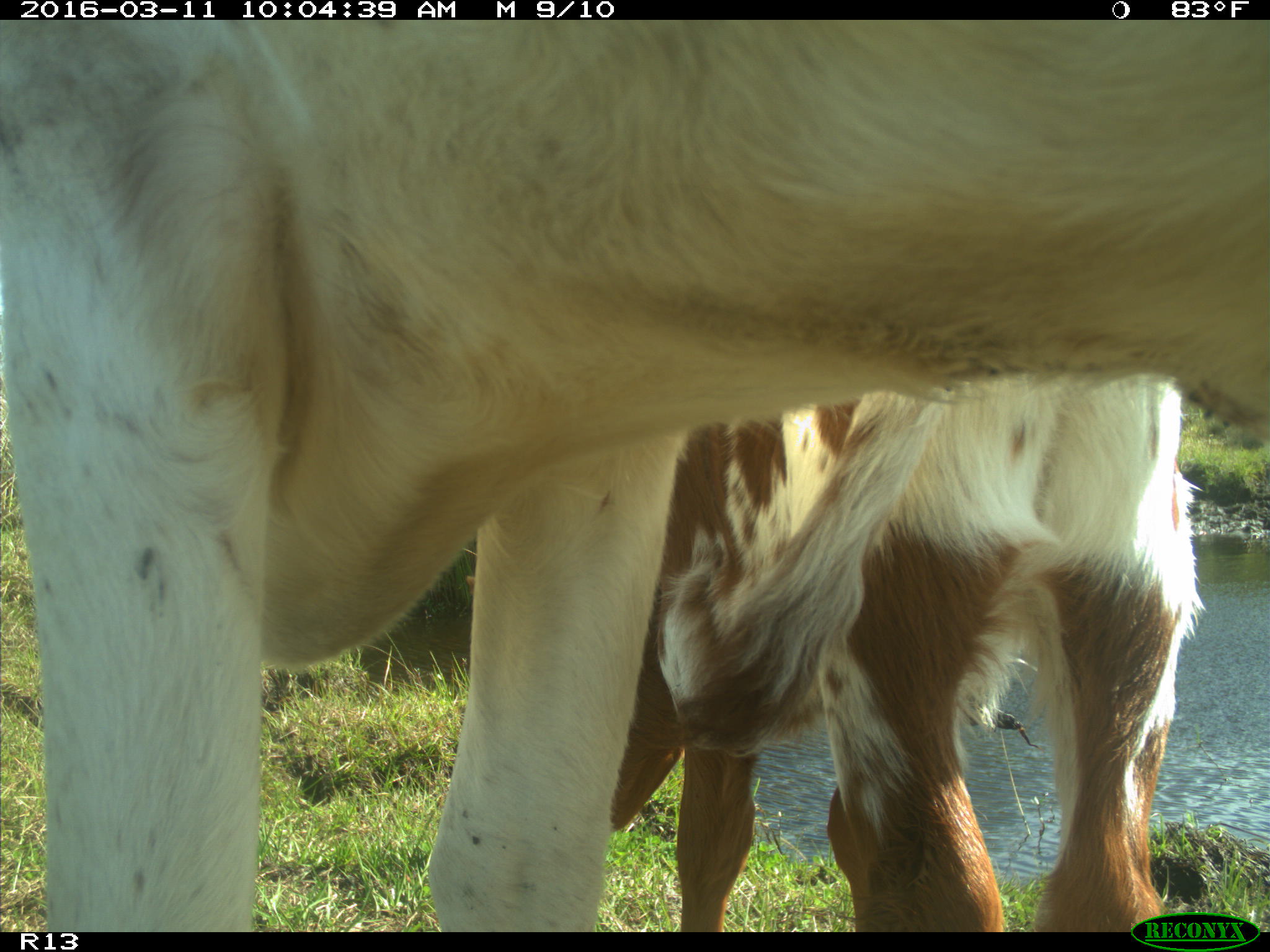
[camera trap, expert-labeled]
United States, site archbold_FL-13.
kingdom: Animalia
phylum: Chordata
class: Mammalia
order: Artiodactyla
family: Bovidae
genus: Bos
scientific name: Bos taurus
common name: domestic cow